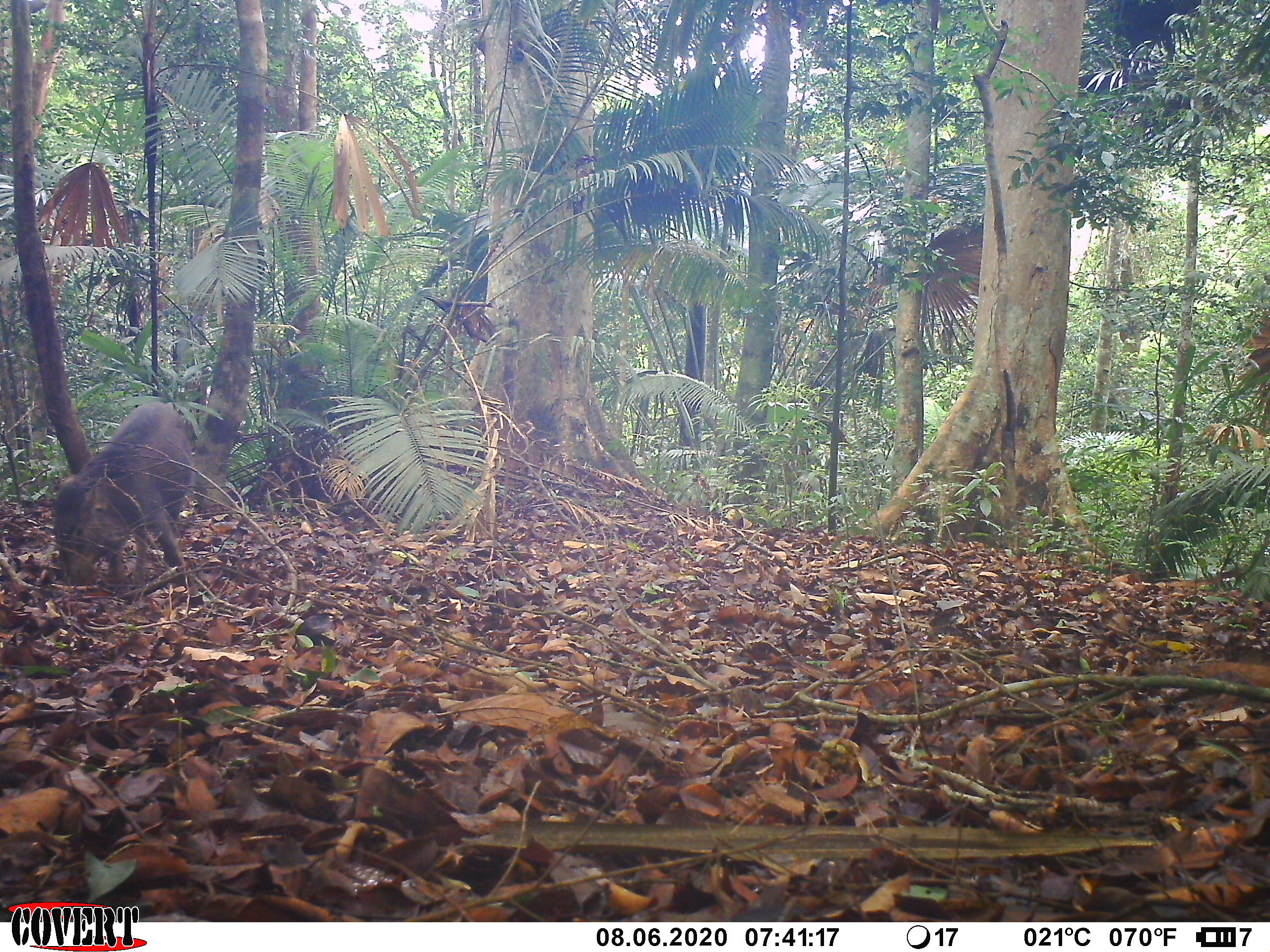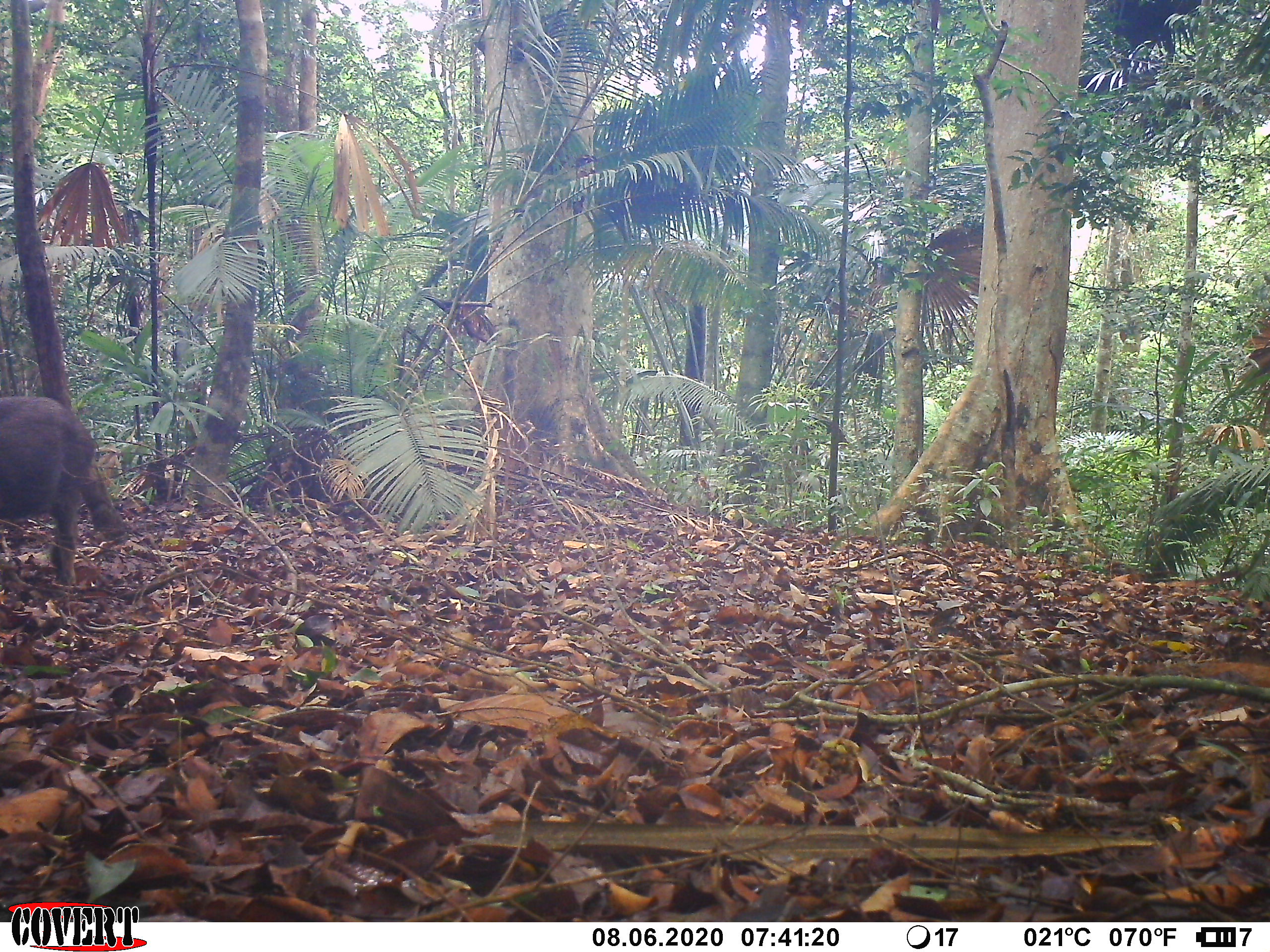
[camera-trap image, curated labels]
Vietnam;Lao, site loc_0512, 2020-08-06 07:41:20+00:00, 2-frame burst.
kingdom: Animalia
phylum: Chordata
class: Mammalia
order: Artiodactyla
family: Suidae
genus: Sus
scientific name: Sus scrofa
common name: eurasian wild pig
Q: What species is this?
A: Eurasian wild pig (Sus scrofa).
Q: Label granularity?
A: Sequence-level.